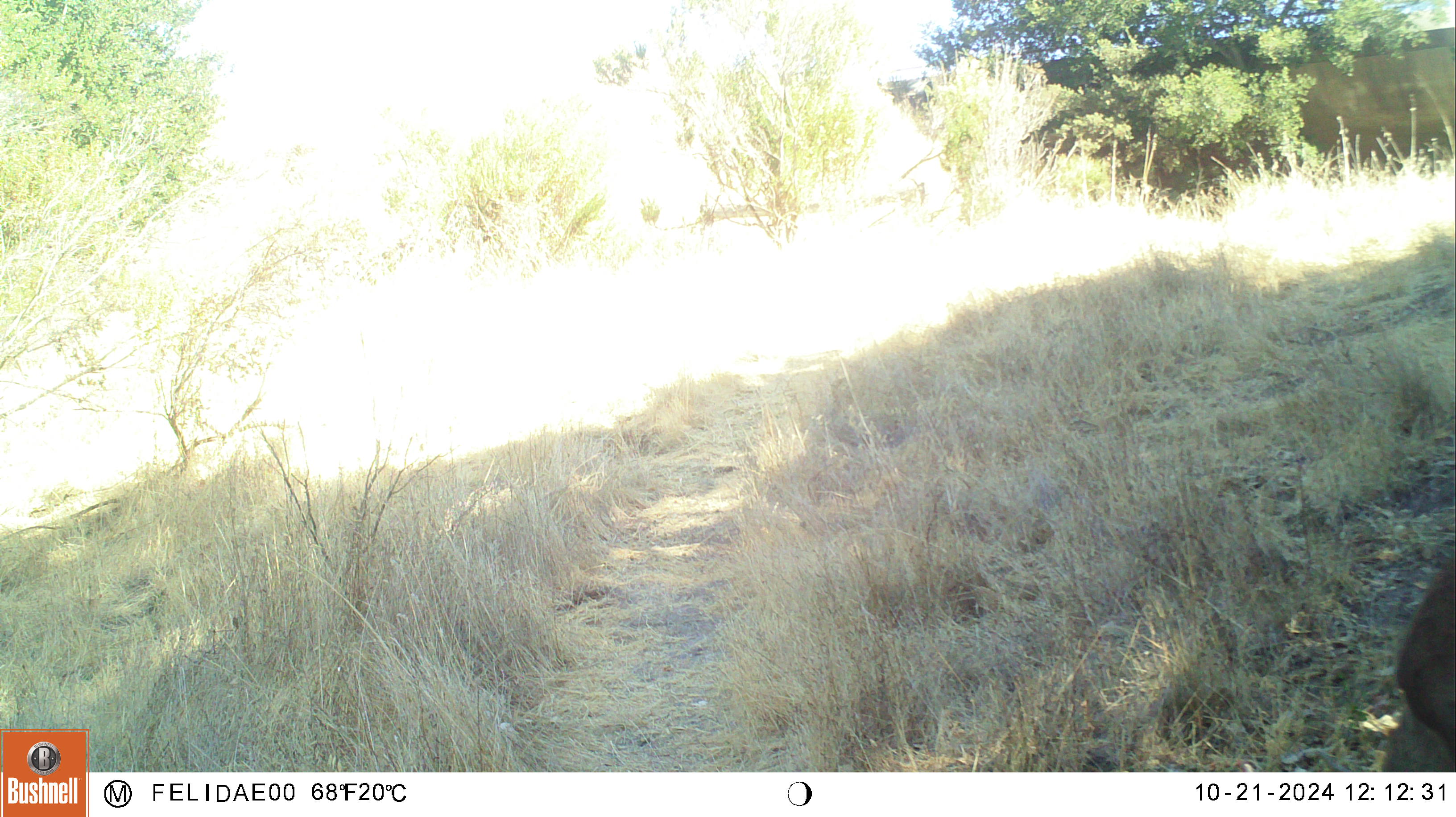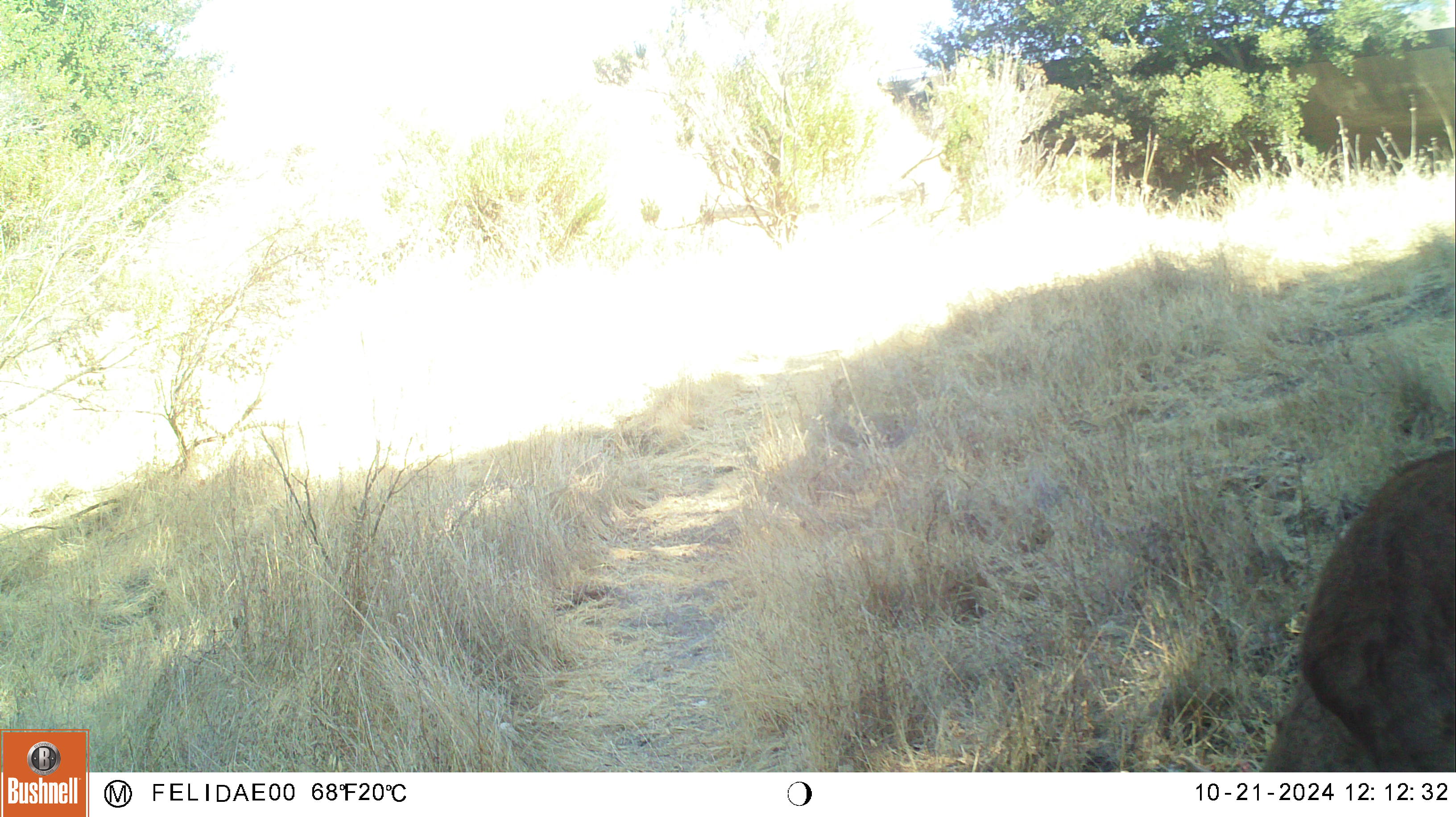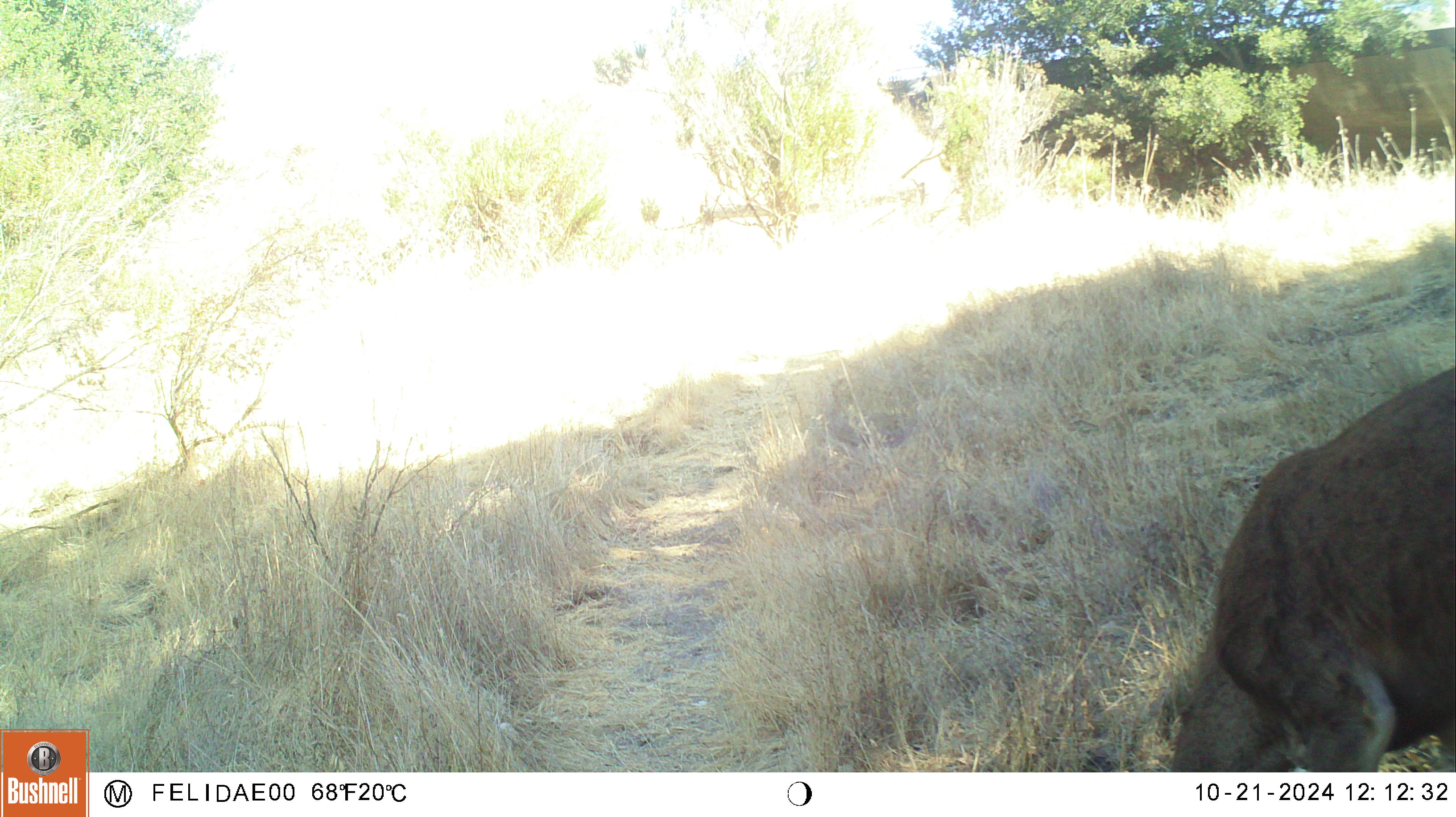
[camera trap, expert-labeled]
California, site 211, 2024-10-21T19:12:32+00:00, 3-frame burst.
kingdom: Animalia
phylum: Chordata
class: Mammalia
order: Artiodactyla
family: Cervidae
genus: Odocoileus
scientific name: Odocoileus hemionus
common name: mule deer